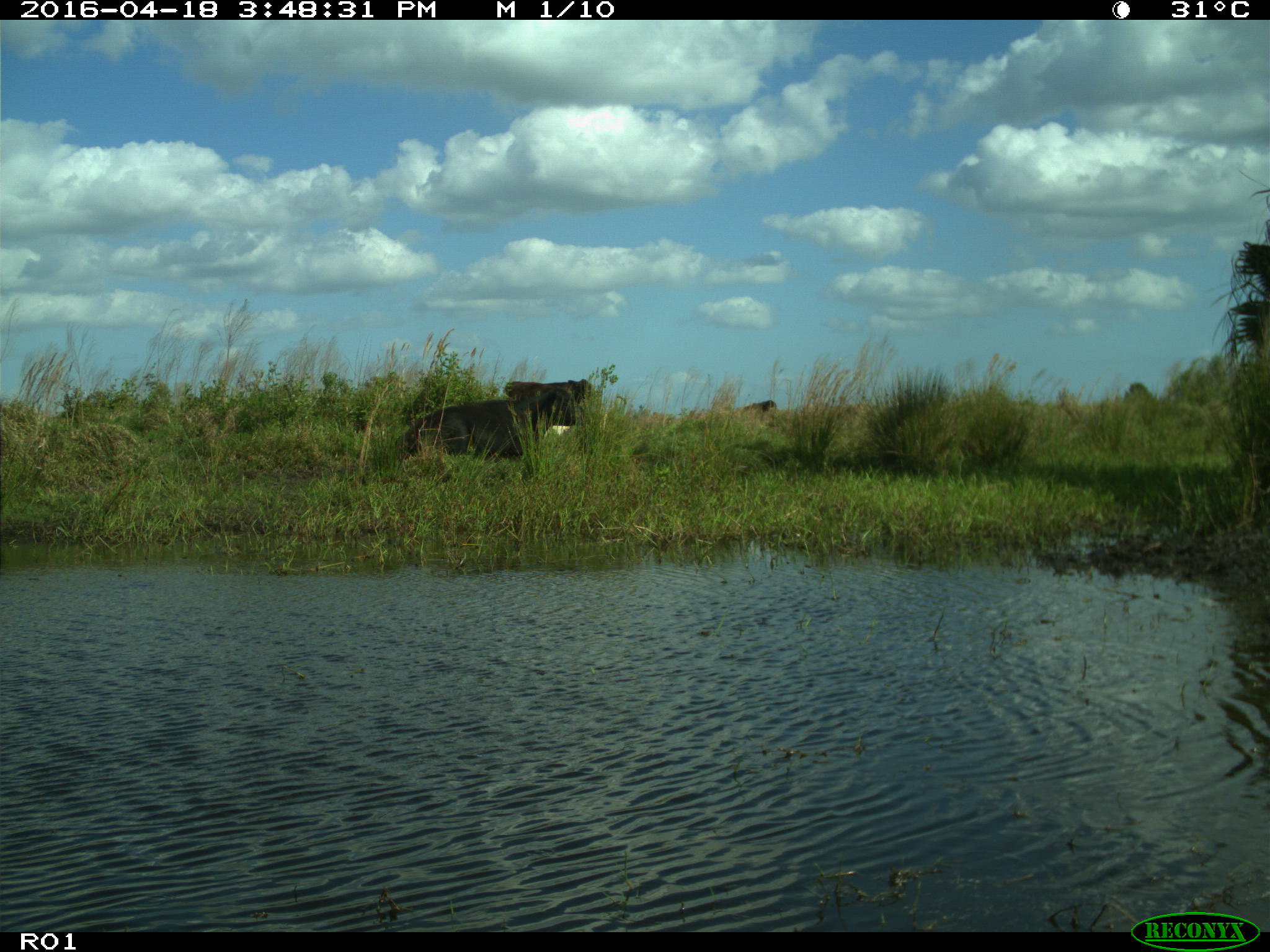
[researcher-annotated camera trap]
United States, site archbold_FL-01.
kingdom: Animalia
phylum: Chordata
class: Mammalia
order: Artiodactyla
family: Bovidae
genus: Bos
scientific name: Bos taurus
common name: domestic cow